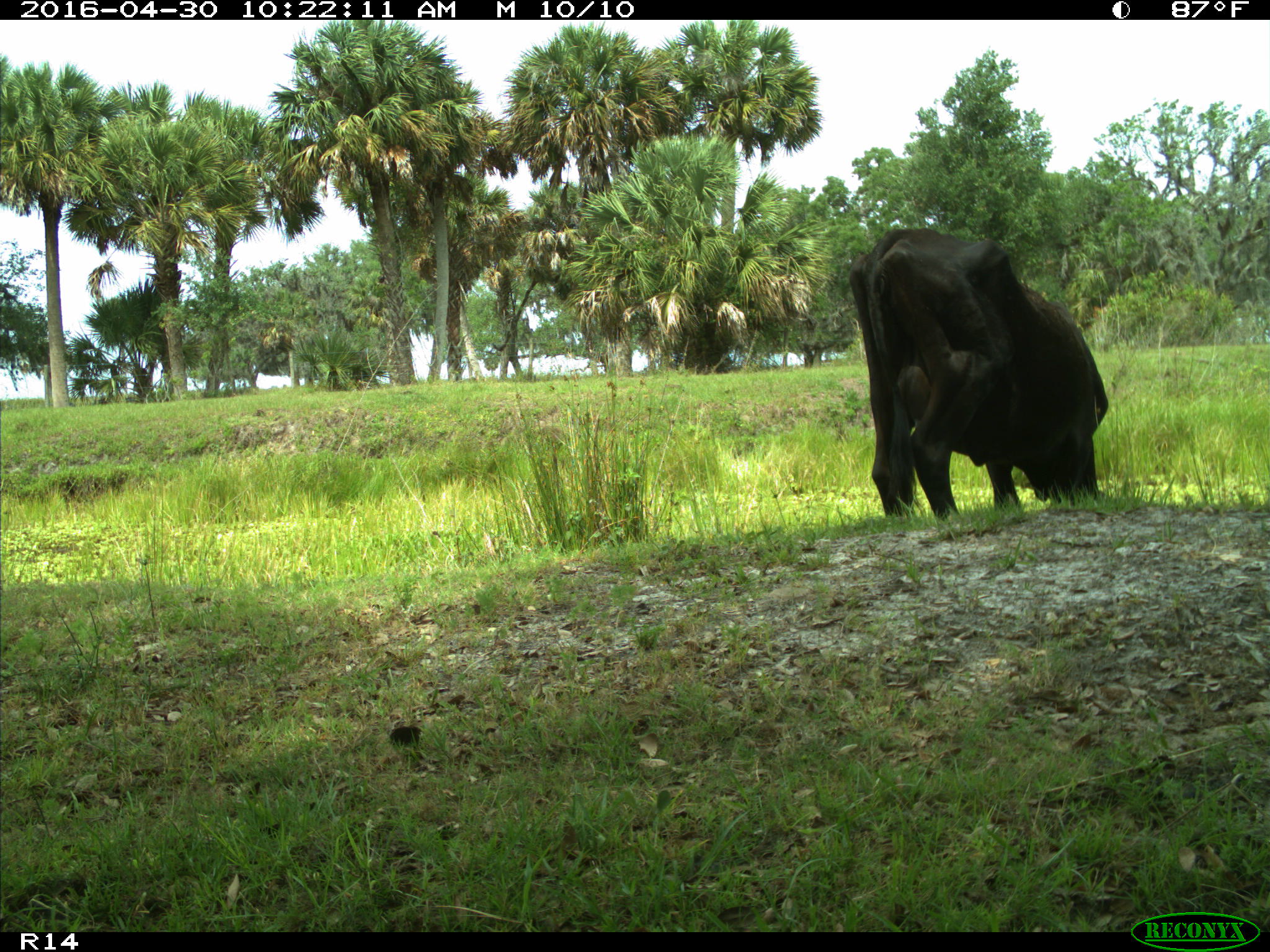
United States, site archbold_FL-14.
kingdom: Animalia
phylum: Chordata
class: Mammalia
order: Artiodactyla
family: Bovidae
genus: Bos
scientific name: Bos taurus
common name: domestic cow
Bos taurus (domestic cow).